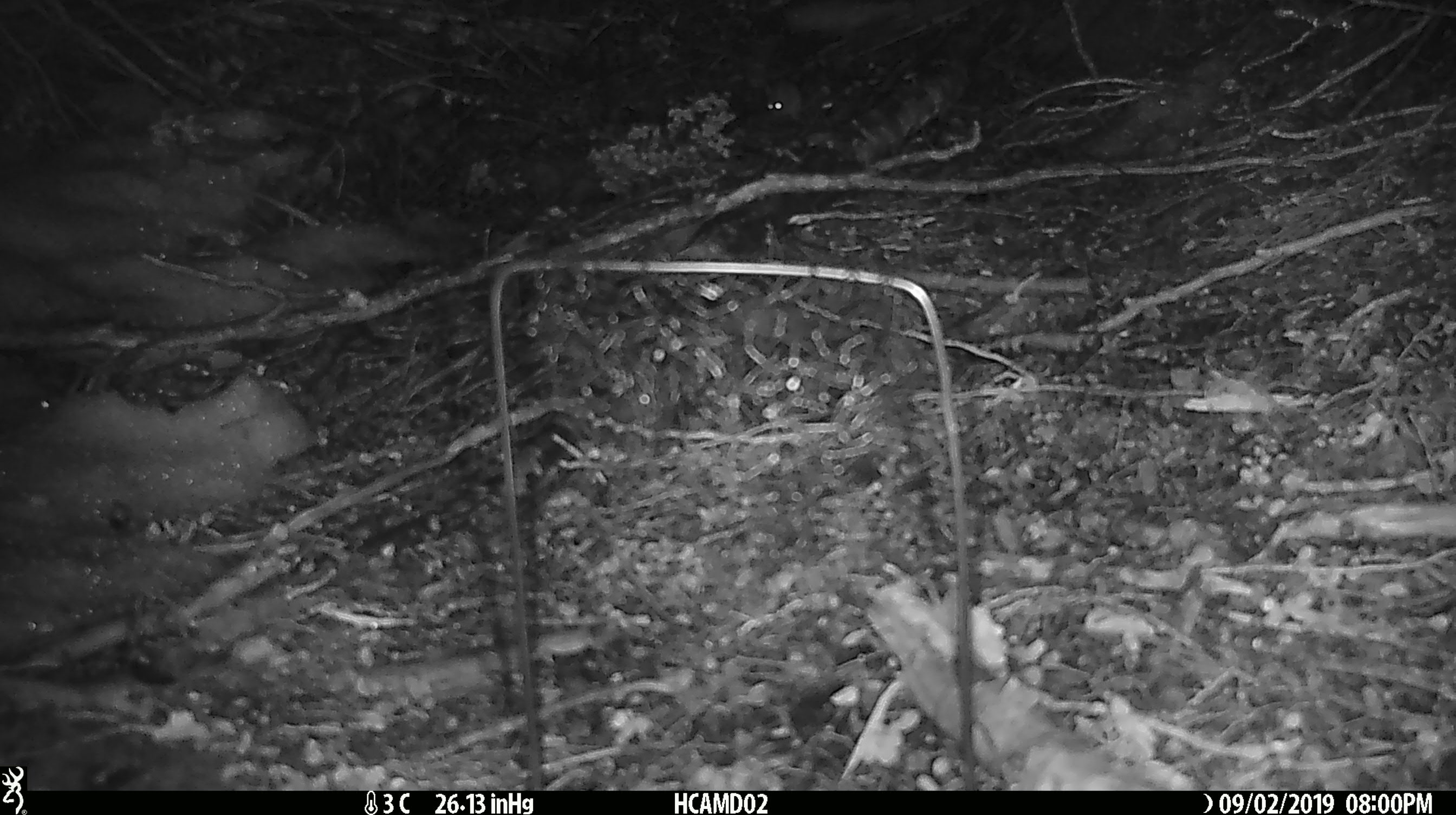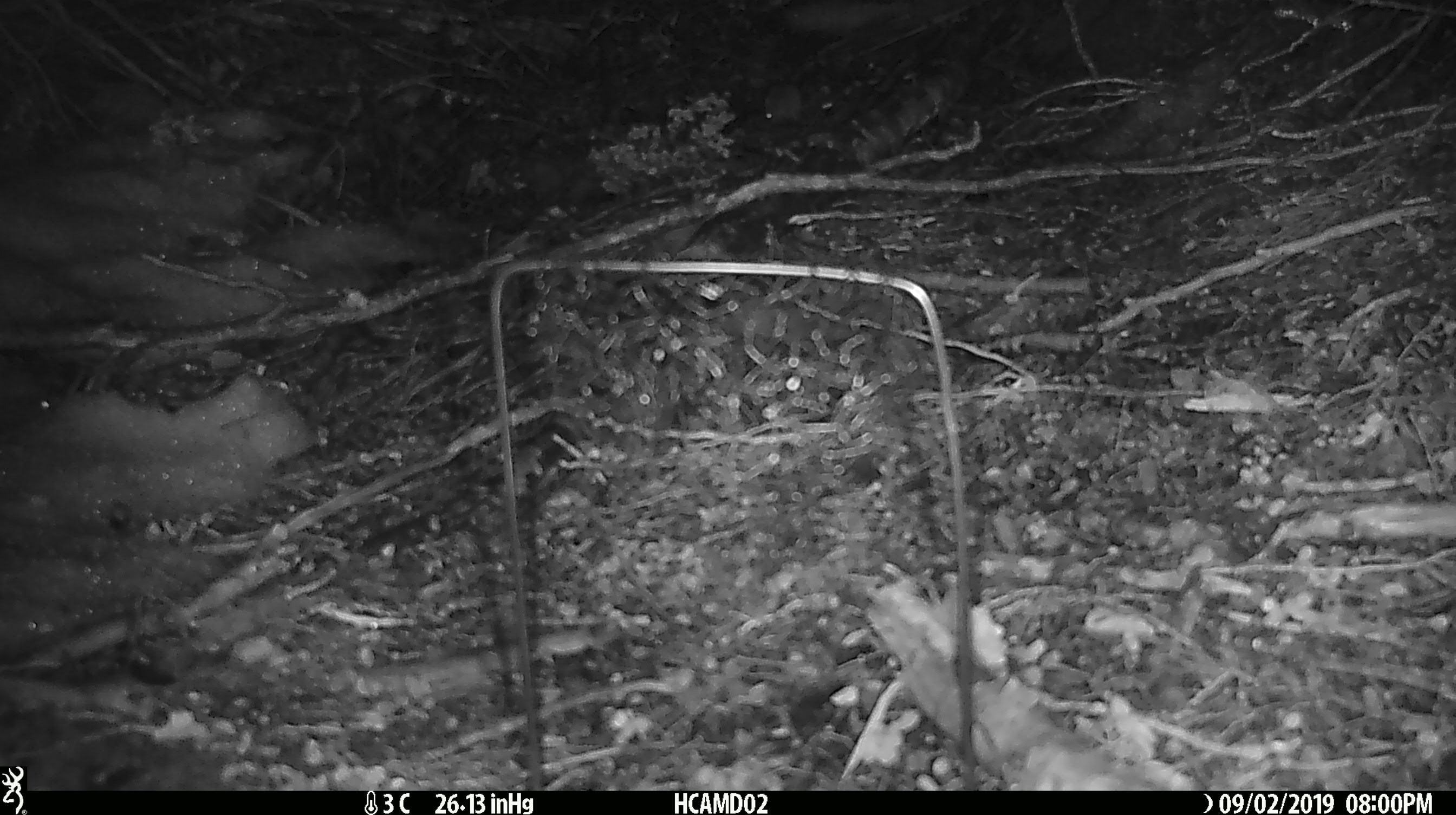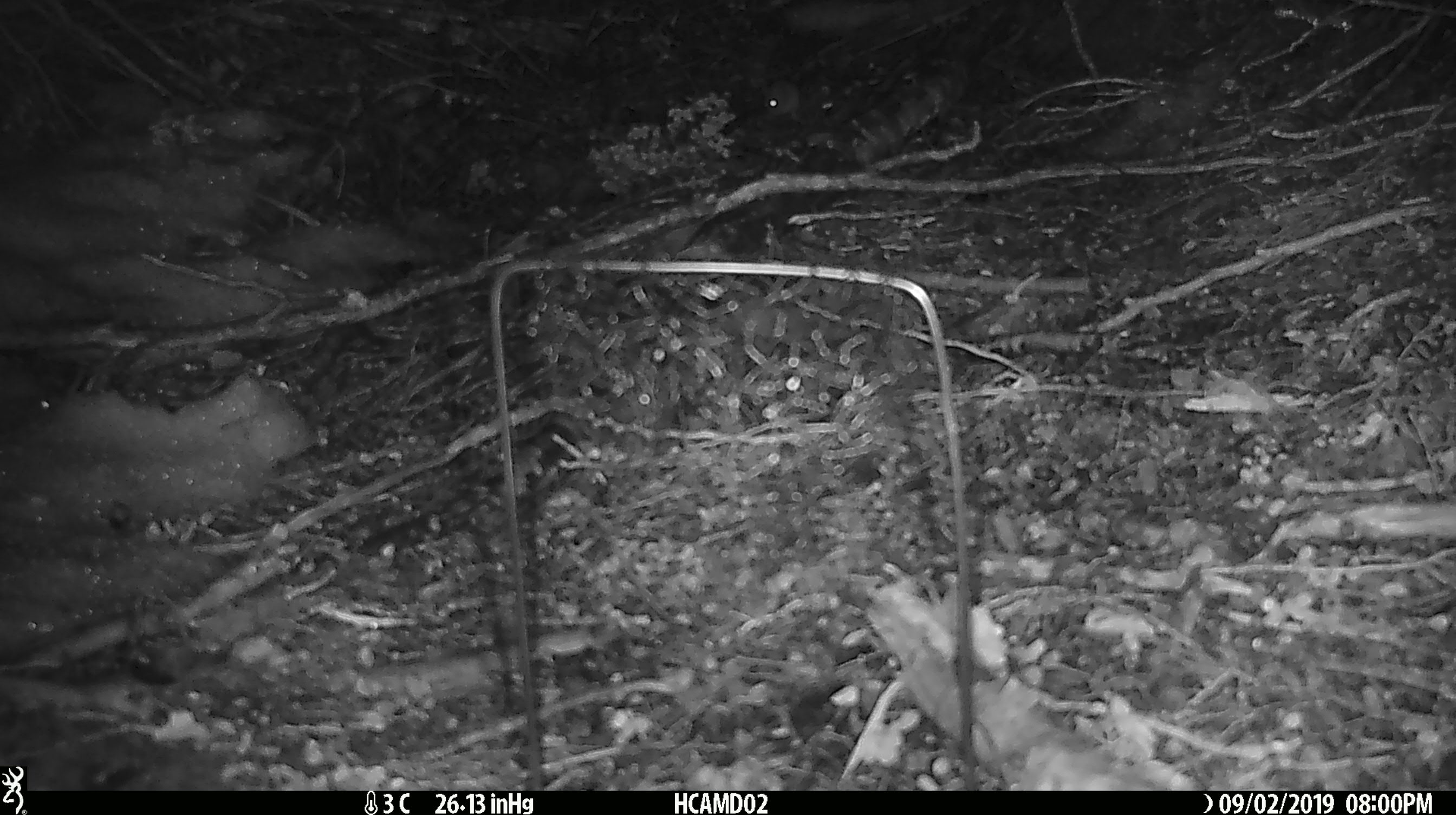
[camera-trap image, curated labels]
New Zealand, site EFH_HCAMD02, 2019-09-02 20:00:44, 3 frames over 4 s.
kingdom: Animalia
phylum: Chordata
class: Mammalia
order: Rodentia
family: Muridae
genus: Mus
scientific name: Mus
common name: mouse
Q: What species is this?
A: Mouse (Mus).